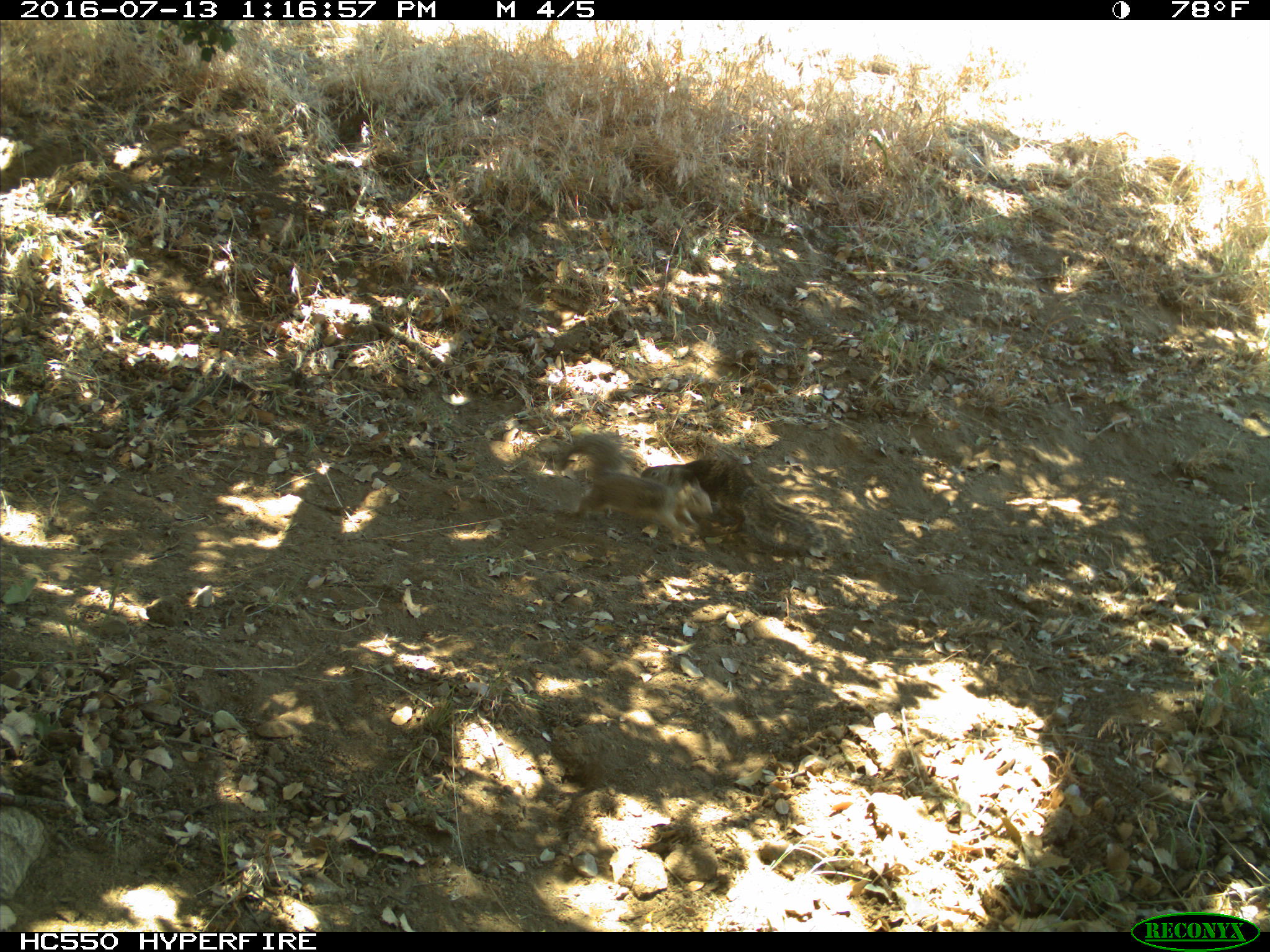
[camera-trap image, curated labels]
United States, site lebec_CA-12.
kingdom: Animalia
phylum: Chordata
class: Mammalia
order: Rodentia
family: Sciuridae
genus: Otospermophilus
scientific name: Otospermophilus beecheyi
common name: california ground squirrel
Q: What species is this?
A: Otospermophilus beecheyi (california ground squirrel).